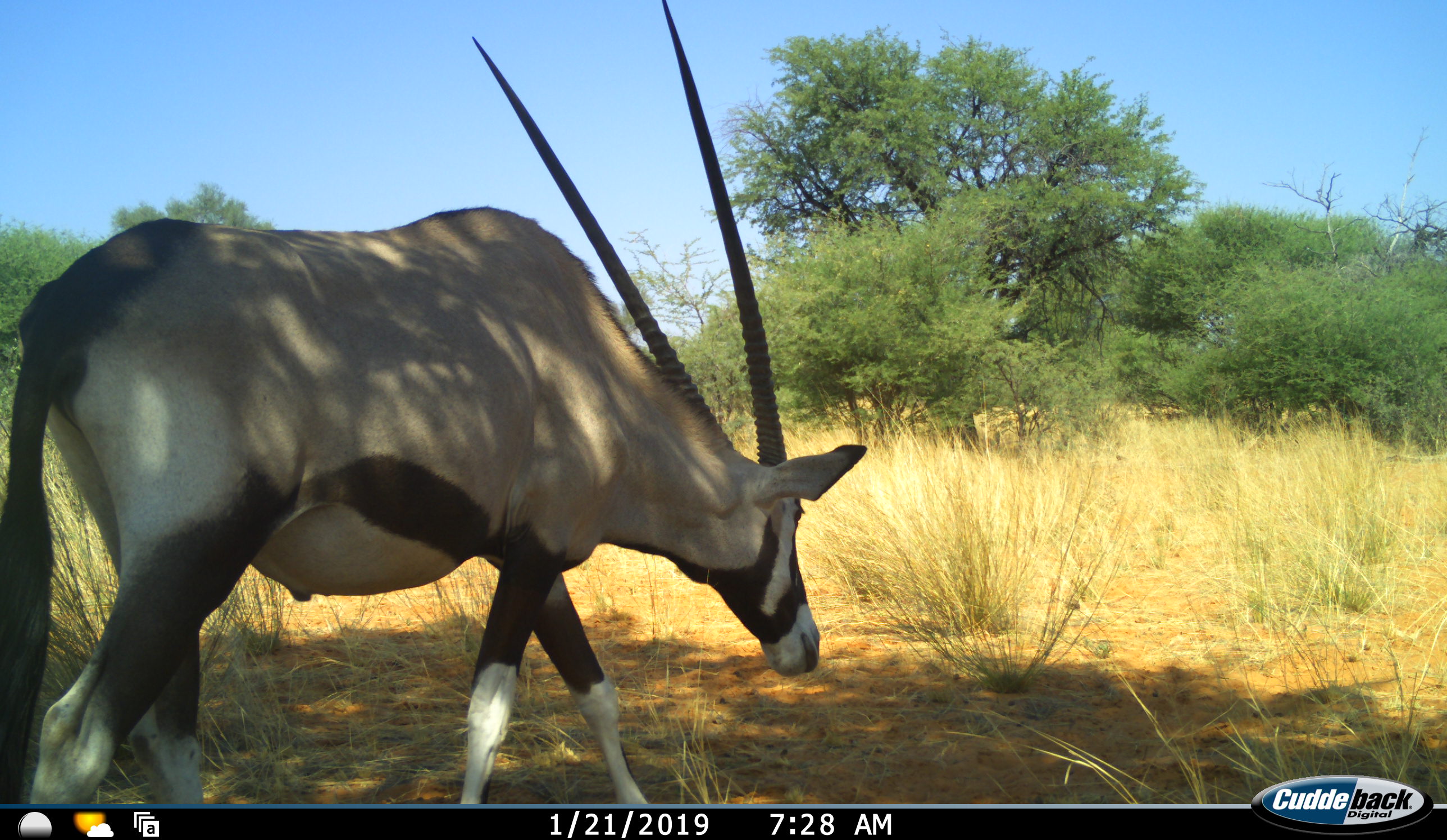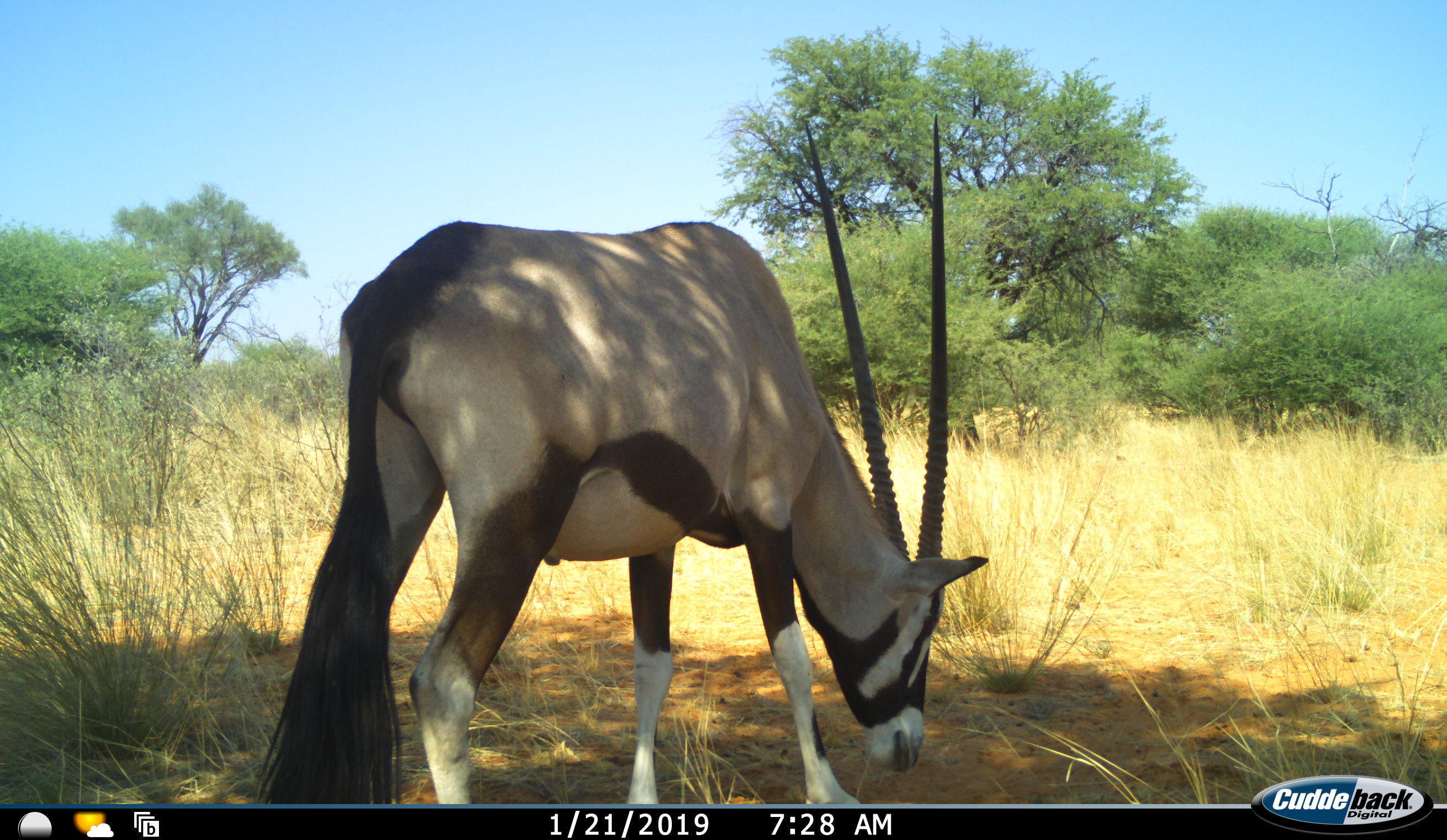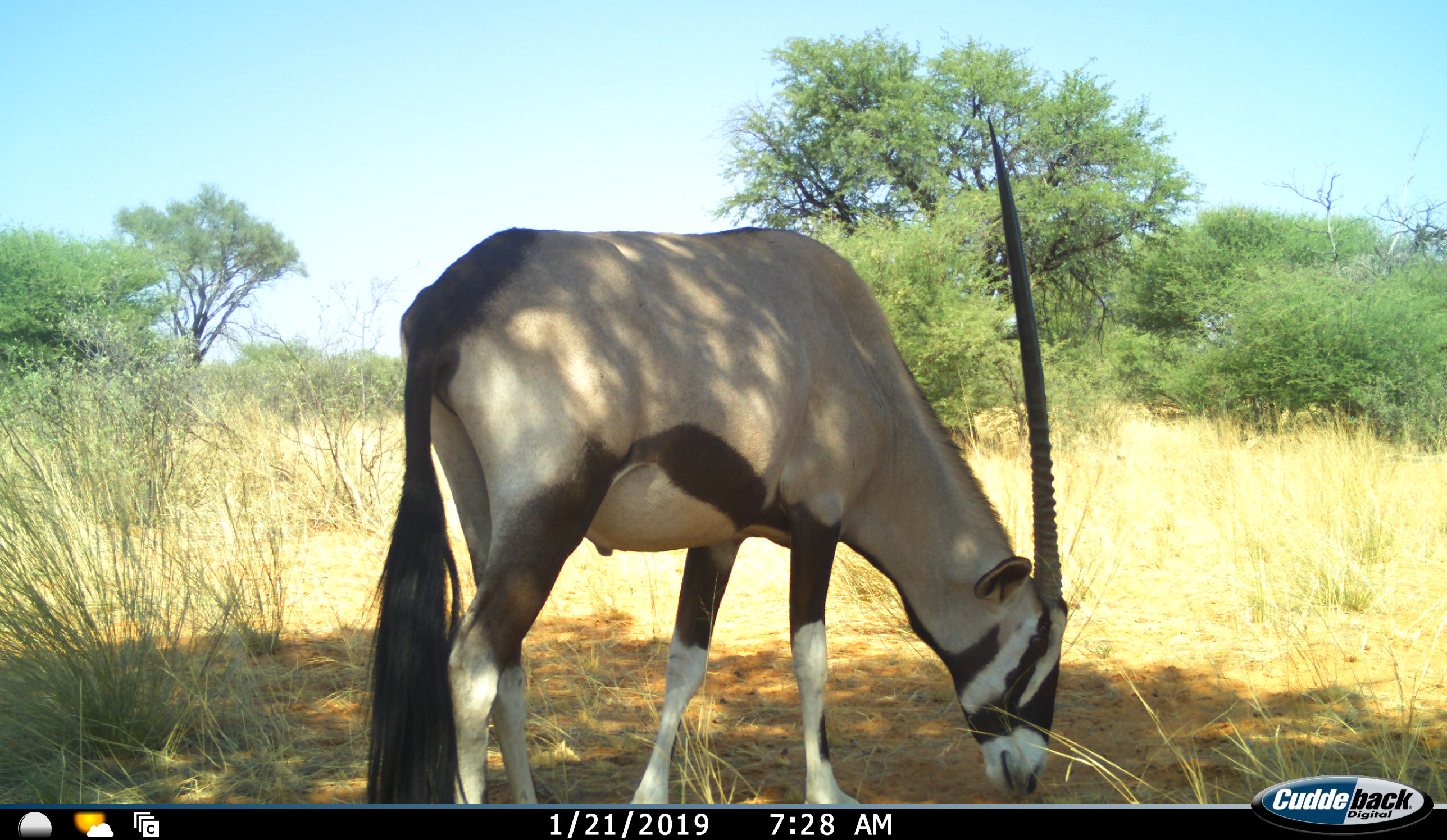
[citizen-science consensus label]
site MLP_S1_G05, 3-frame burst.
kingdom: Animalia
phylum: Chordata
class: Mammalia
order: Artiodactyla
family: Bovidae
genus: Oryx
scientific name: Oryx gazella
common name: gemsbok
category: oryx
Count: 1.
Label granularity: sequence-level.